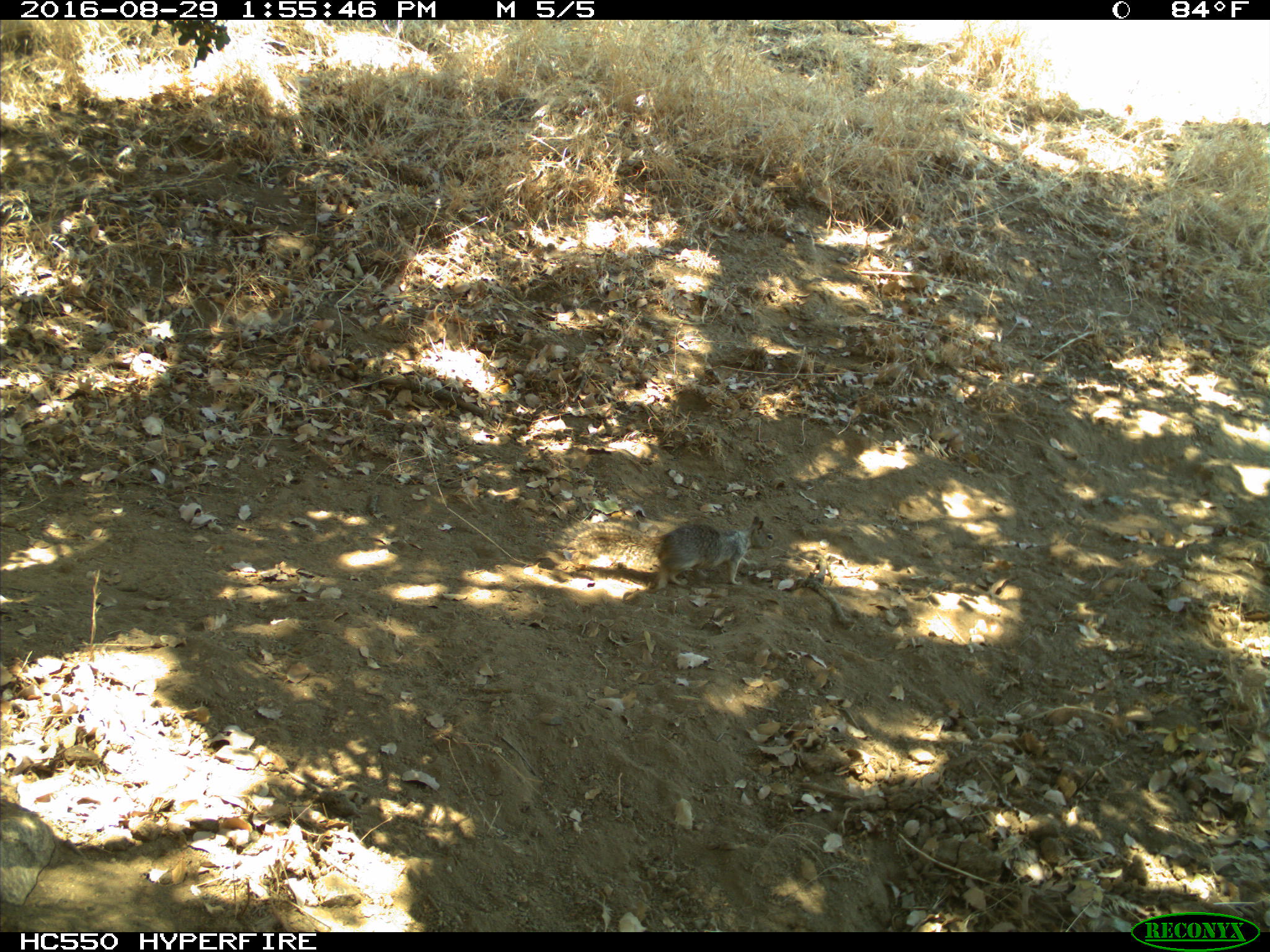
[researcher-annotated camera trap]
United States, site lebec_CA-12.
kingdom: Animalia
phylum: Chordata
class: Mammalia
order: Rodentia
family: Sciuridae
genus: Otospermophilus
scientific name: Otospermophilus beecheyi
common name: california ground squirrel